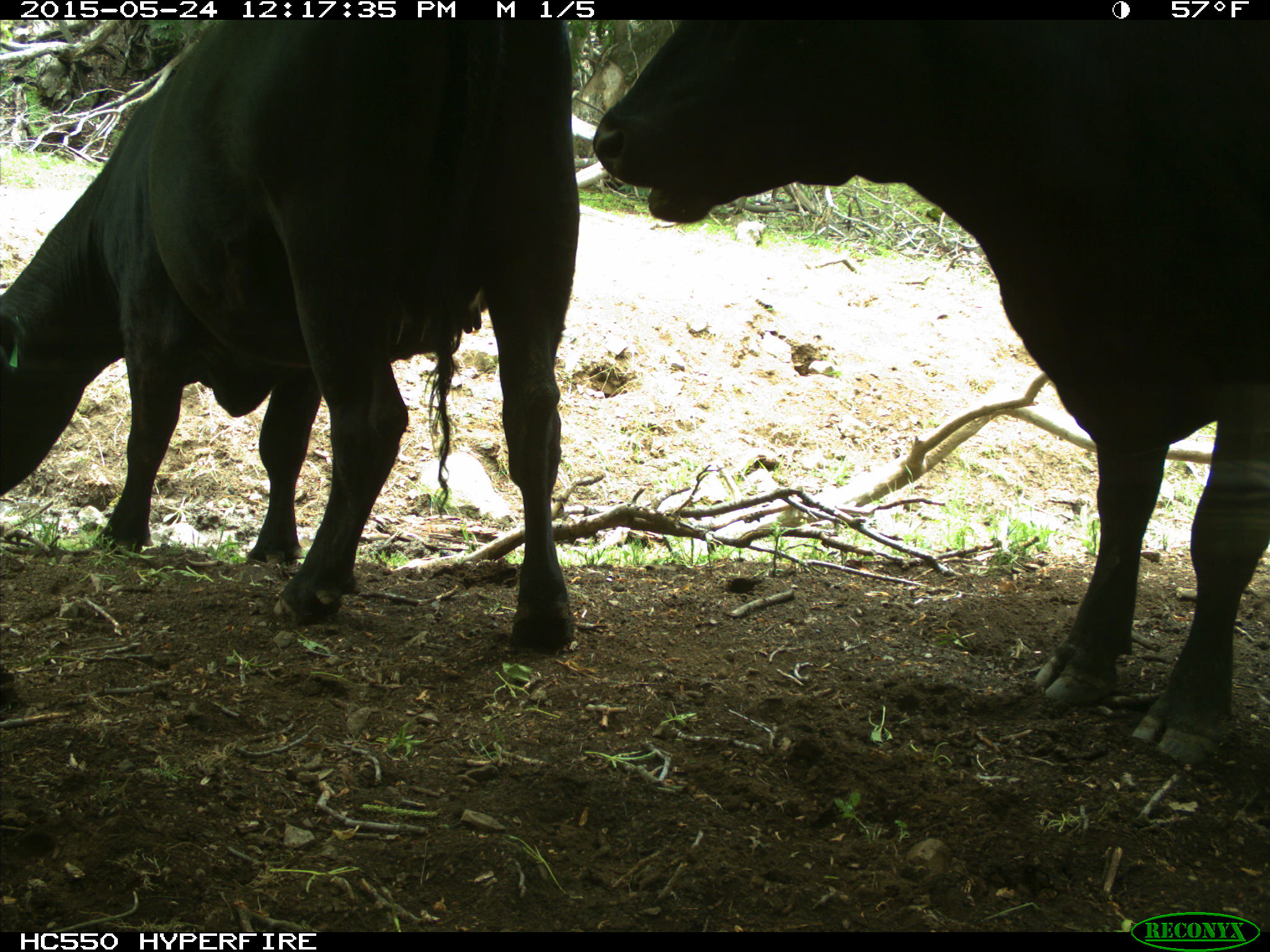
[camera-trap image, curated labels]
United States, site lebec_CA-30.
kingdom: Animalia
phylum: Chordata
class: Mammalia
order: Artiodactyla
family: Bovidae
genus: Bos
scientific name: Bos taurus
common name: domestic cow